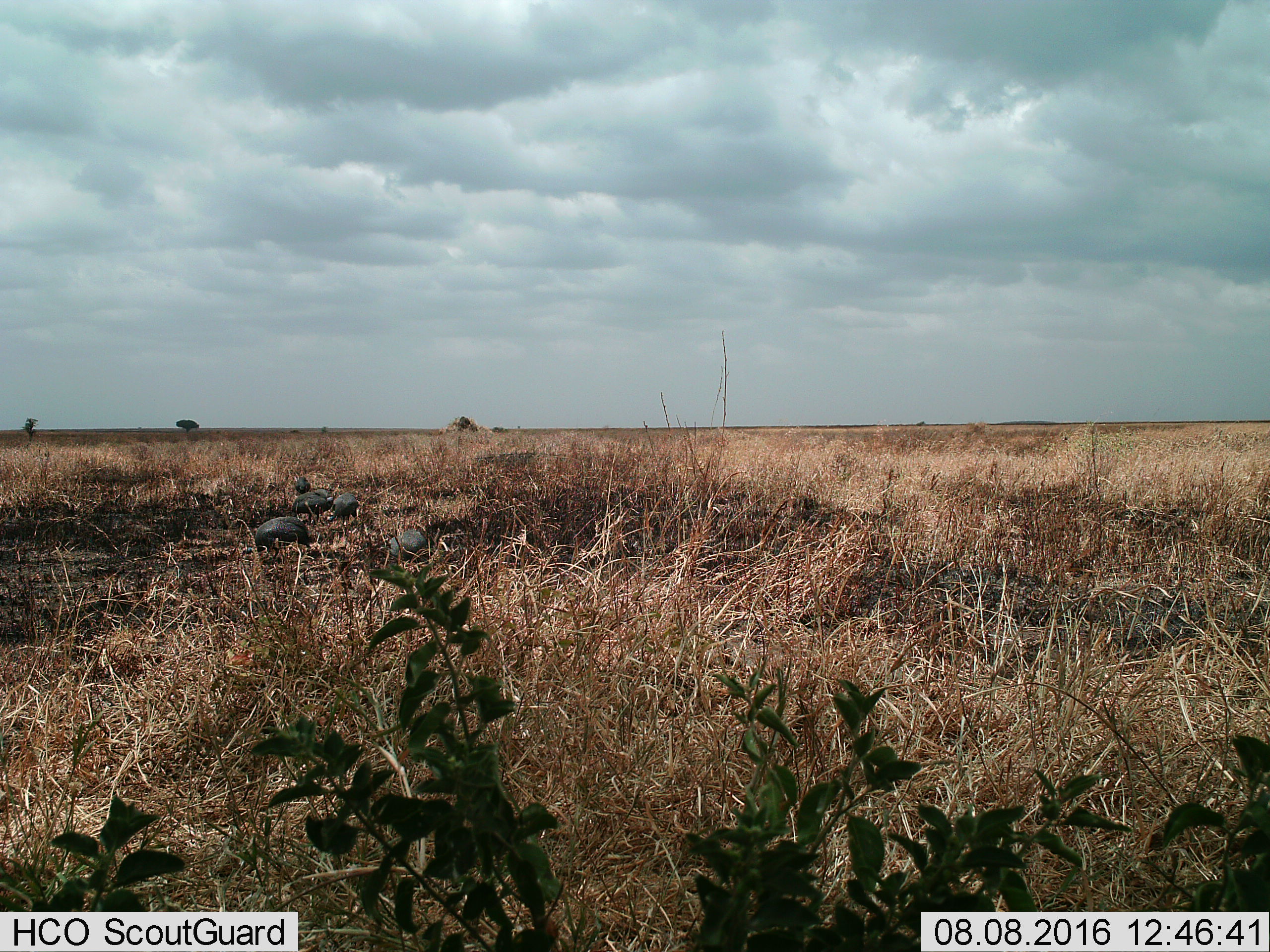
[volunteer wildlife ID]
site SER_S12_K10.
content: unidentified animal